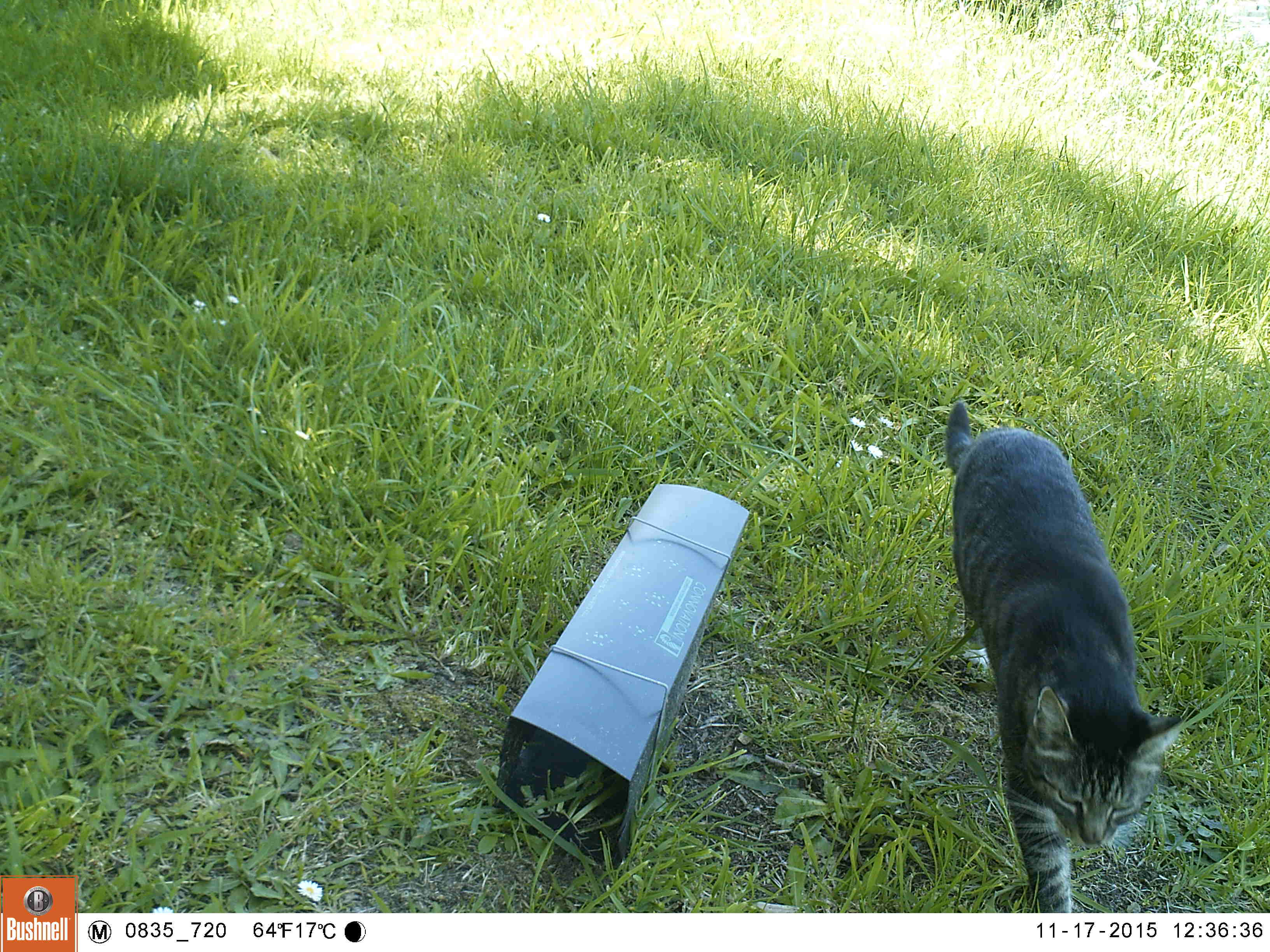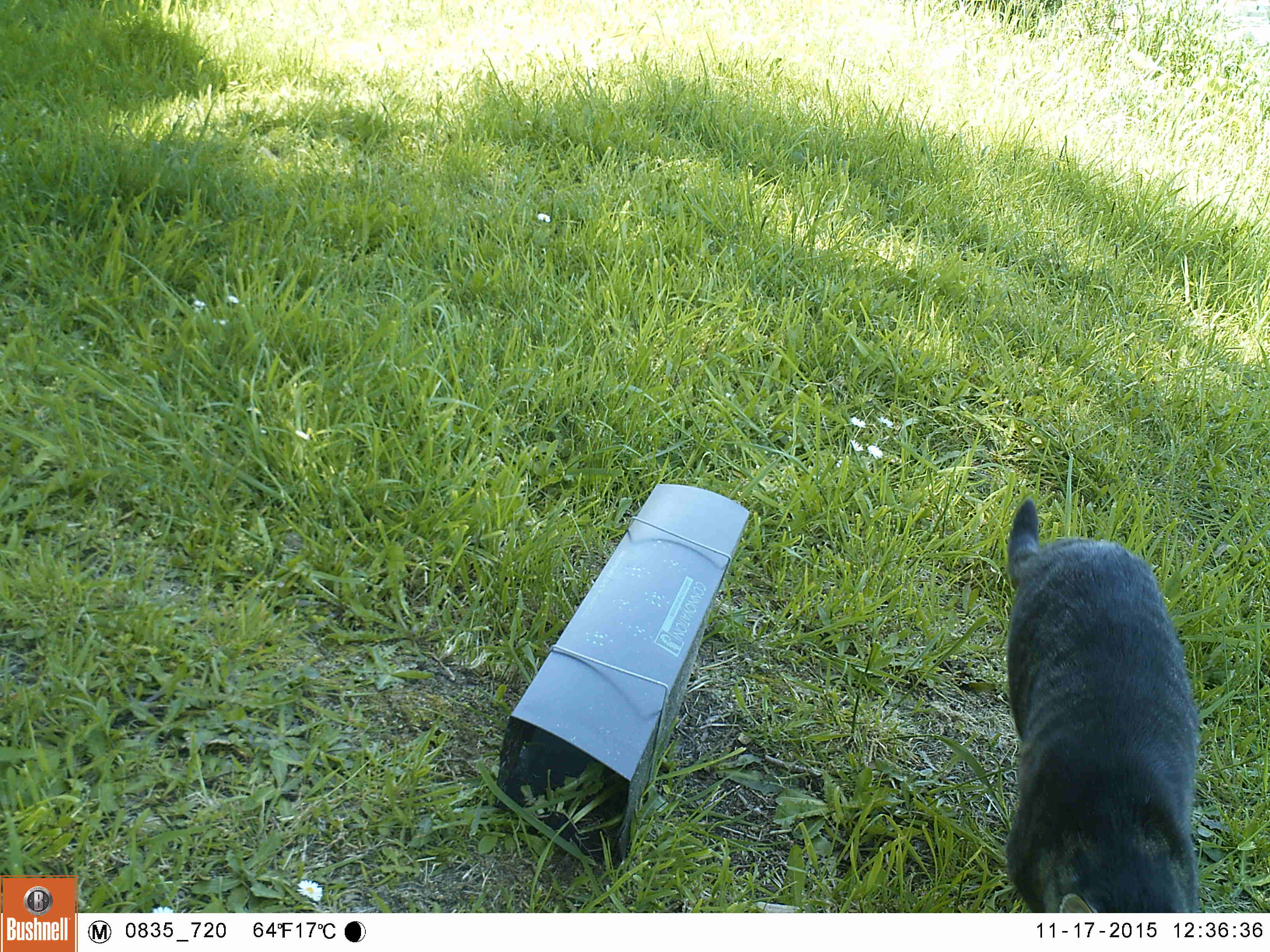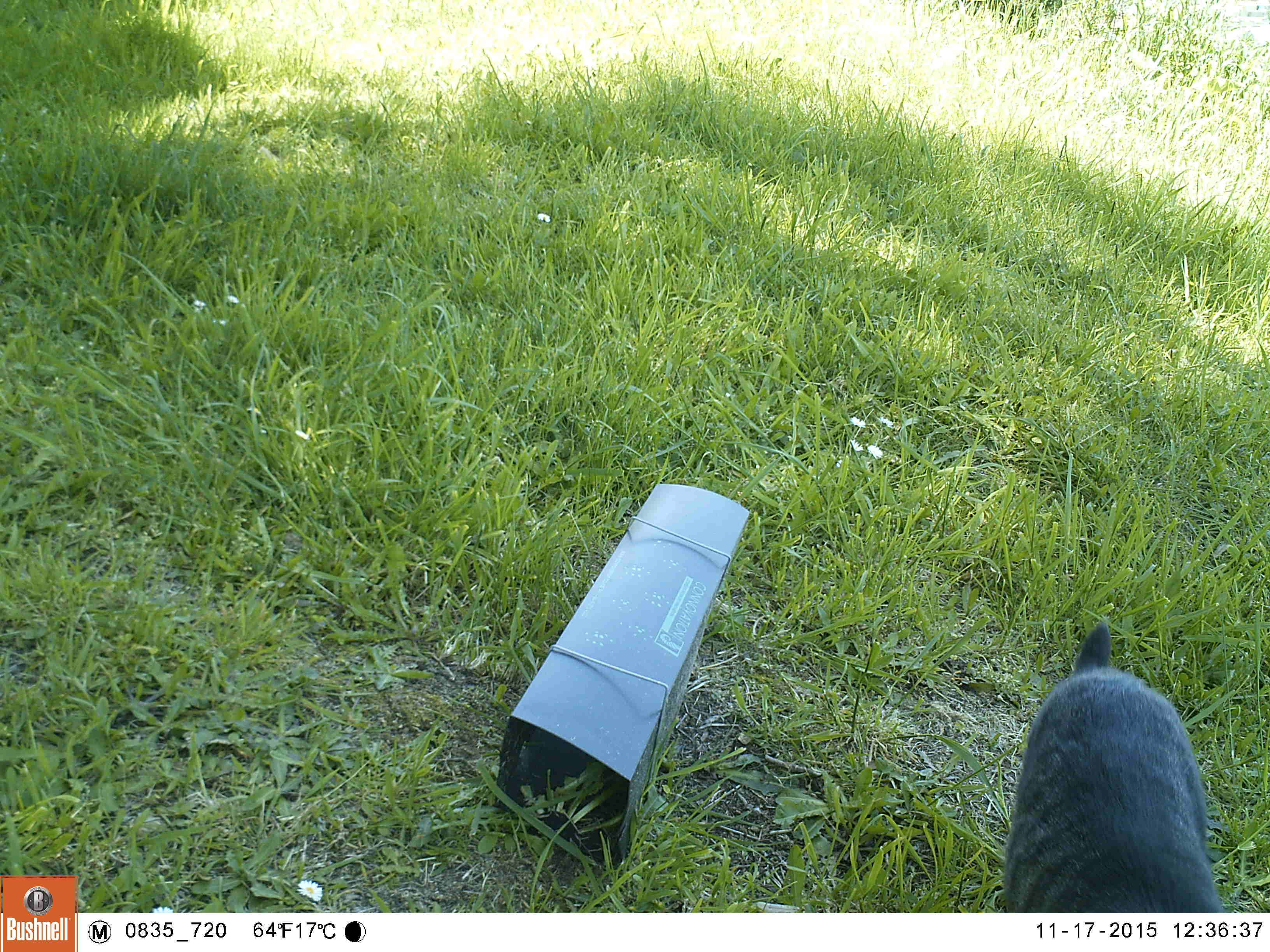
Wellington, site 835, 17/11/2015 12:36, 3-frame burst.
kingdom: Animalia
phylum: Chordata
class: Mammalia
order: Carnivora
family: Felidae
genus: Felis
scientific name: Felis catus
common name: cat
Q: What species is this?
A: Cat (Felis catus).